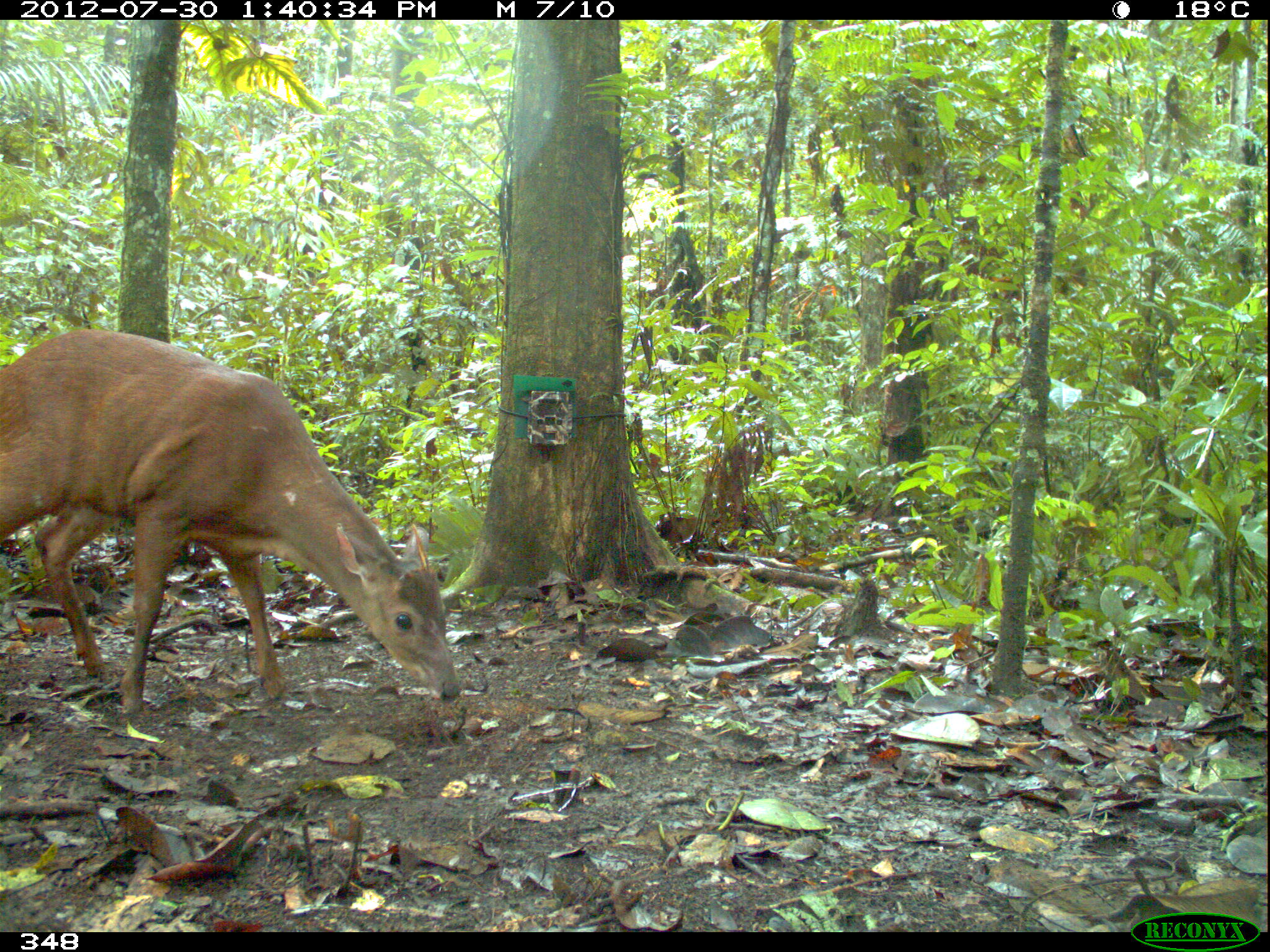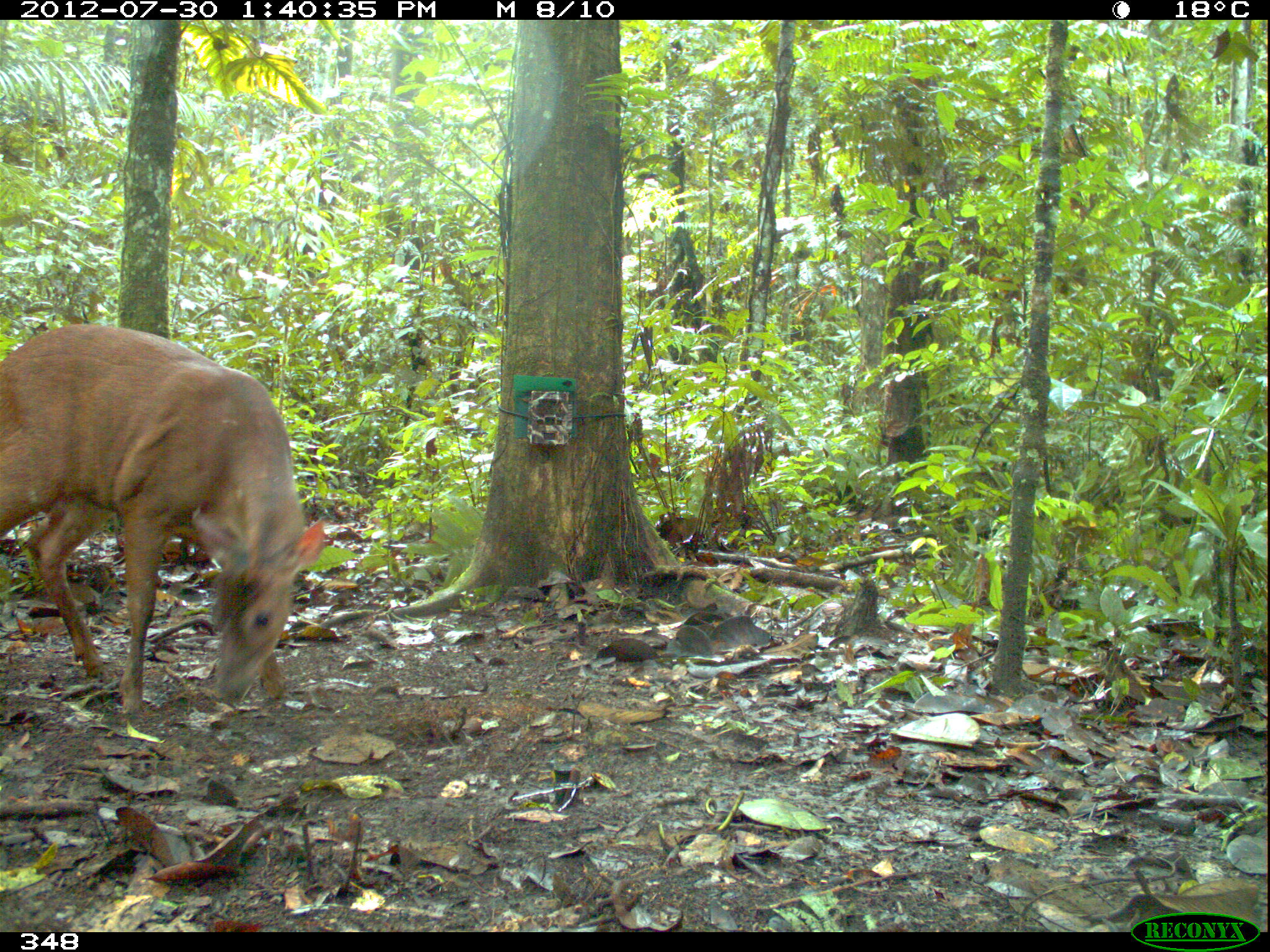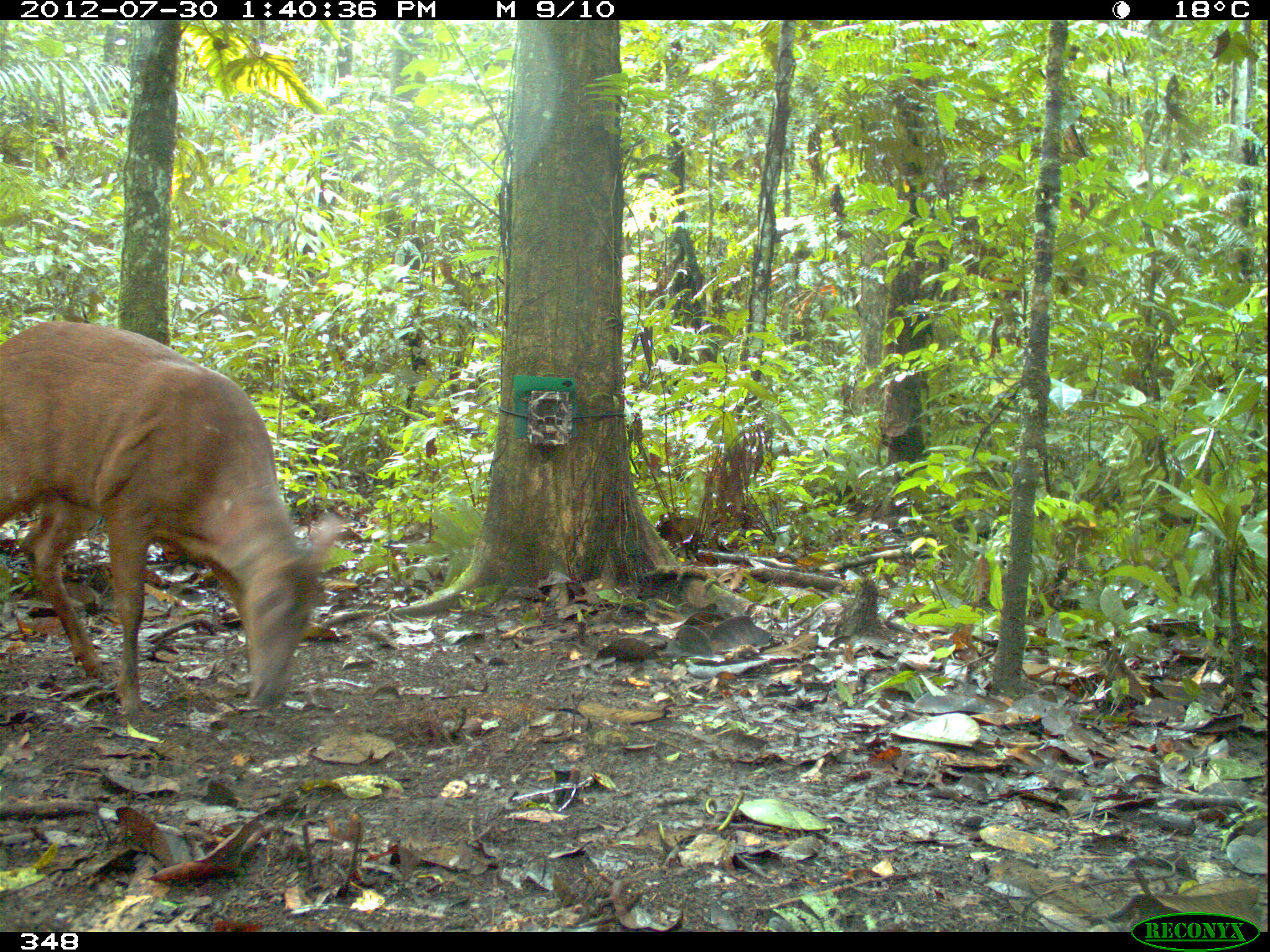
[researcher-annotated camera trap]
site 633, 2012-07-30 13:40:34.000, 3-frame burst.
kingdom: Animalia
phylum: Chordata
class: Mammalia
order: Artiodactyla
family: Cervidae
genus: Mazama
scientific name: Mazama americana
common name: red brocket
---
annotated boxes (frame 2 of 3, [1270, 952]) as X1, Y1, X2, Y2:
mazama americana: 0, 322, 326, 714